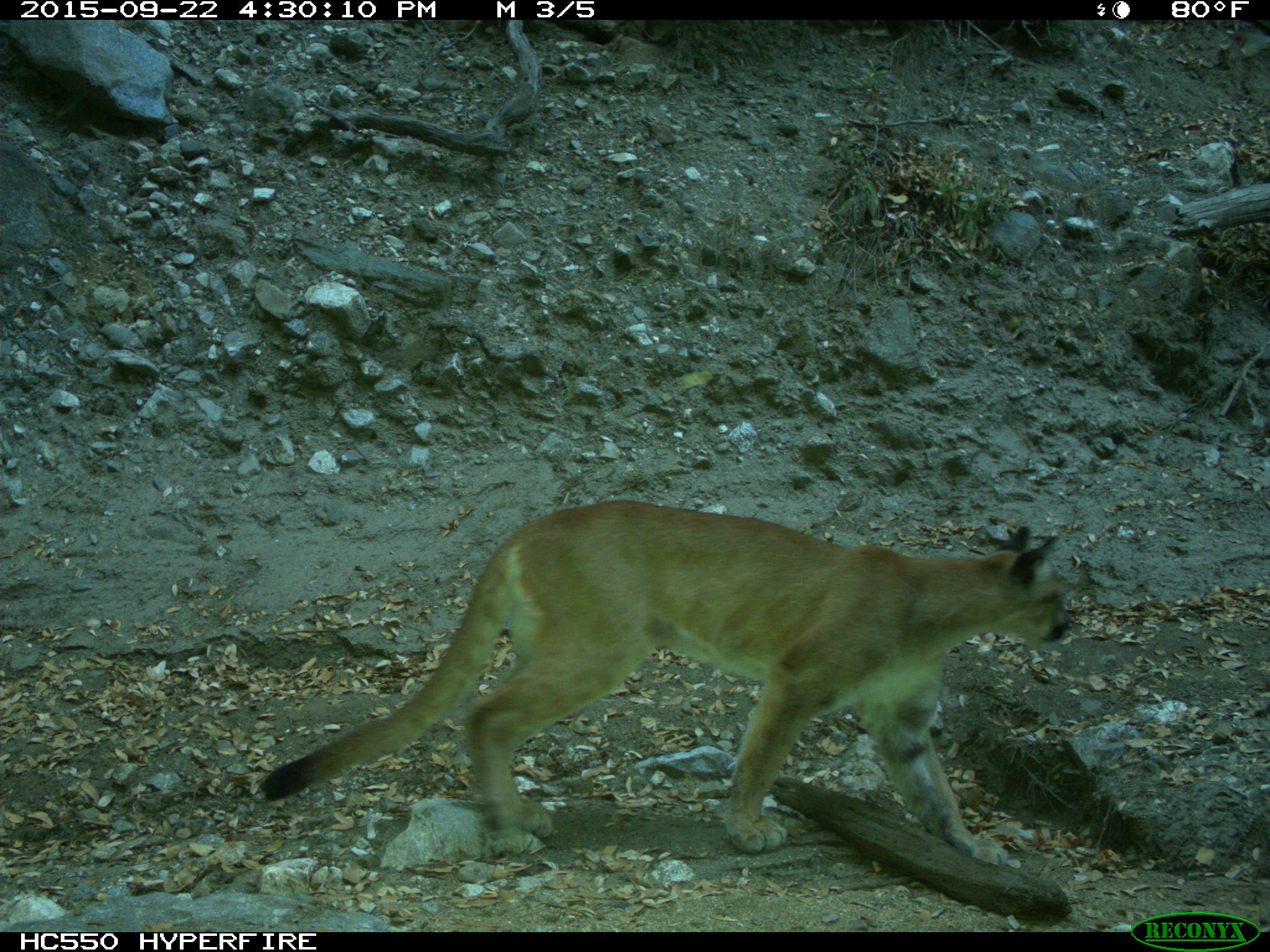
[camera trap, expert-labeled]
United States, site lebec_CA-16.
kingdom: Animalia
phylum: Chordata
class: Mammalia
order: Carnivora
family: Felidae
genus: Puma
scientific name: Puma concolor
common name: mountain lion